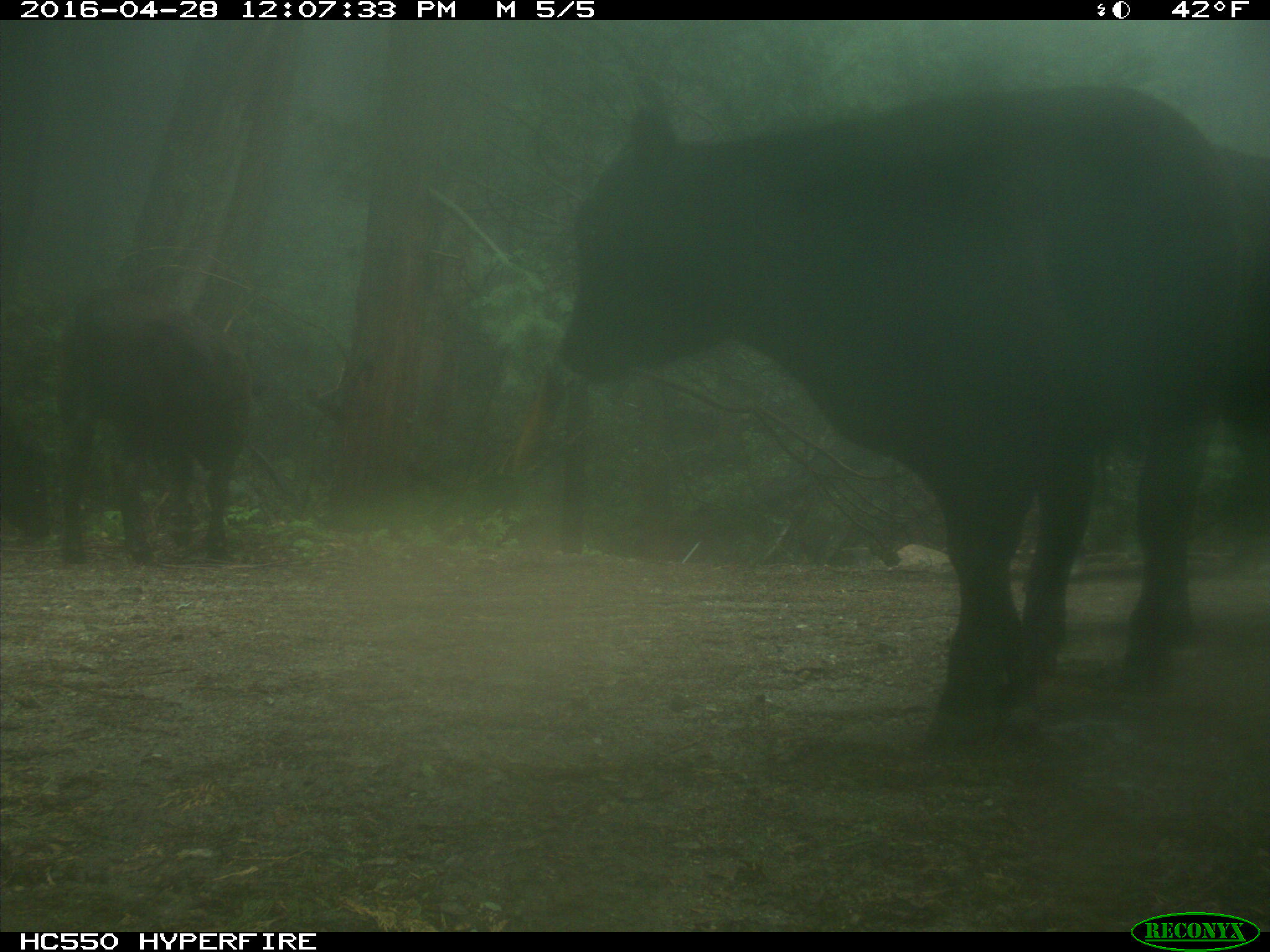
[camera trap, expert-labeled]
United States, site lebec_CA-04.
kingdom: Animalia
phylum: Chordata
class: Mammalia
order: Artiodactyla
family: Bovidae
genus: Bos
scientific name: Bos taurus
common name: domestic cow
Bos taurus (domestic cow).